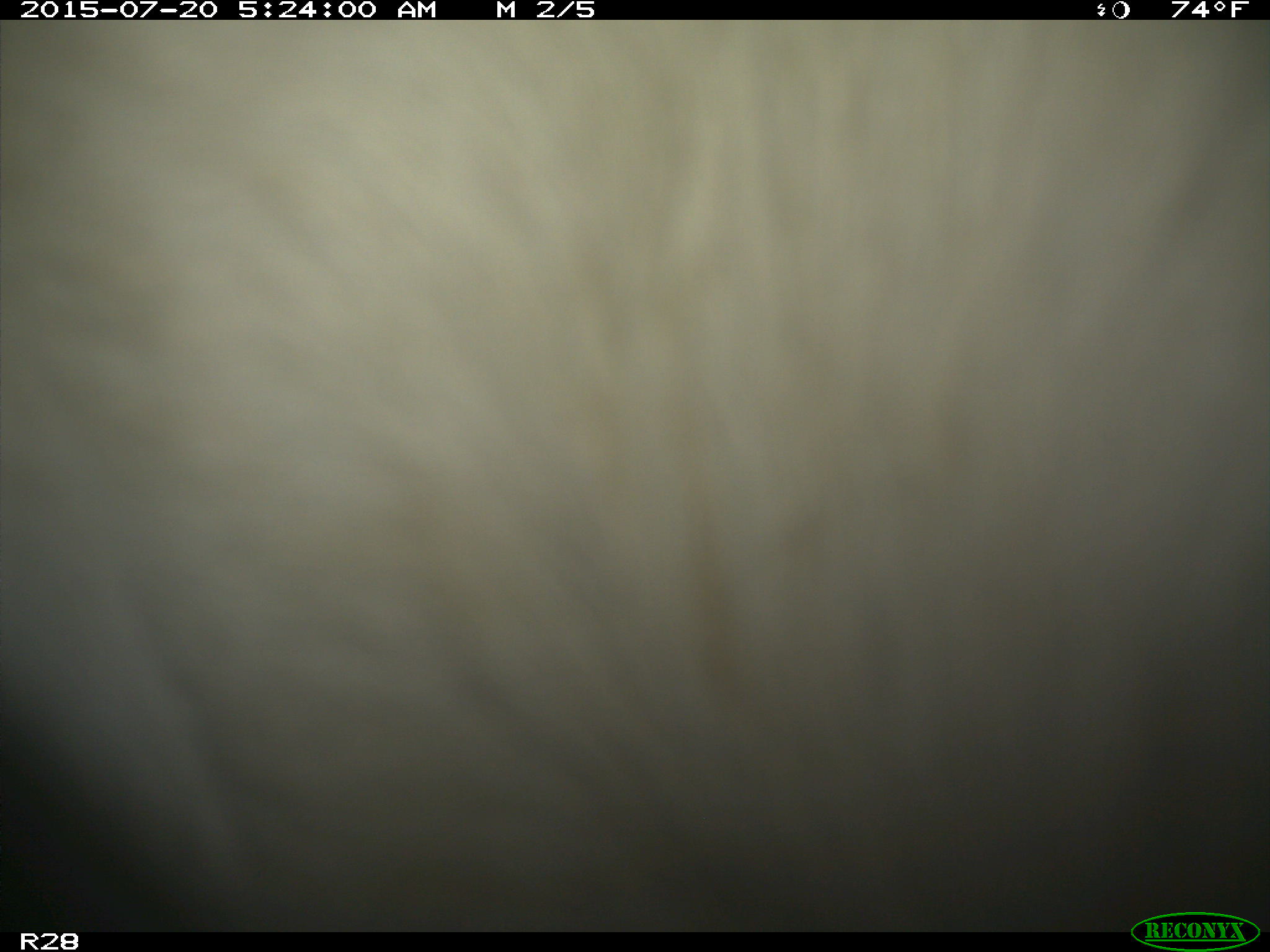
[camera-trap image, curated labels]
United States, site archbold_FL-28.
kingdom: Animalia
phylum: Chordata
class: Mammalia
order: Artiodactyla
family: Bovidae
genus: Bos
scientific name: Bos taurus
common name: domestic cow